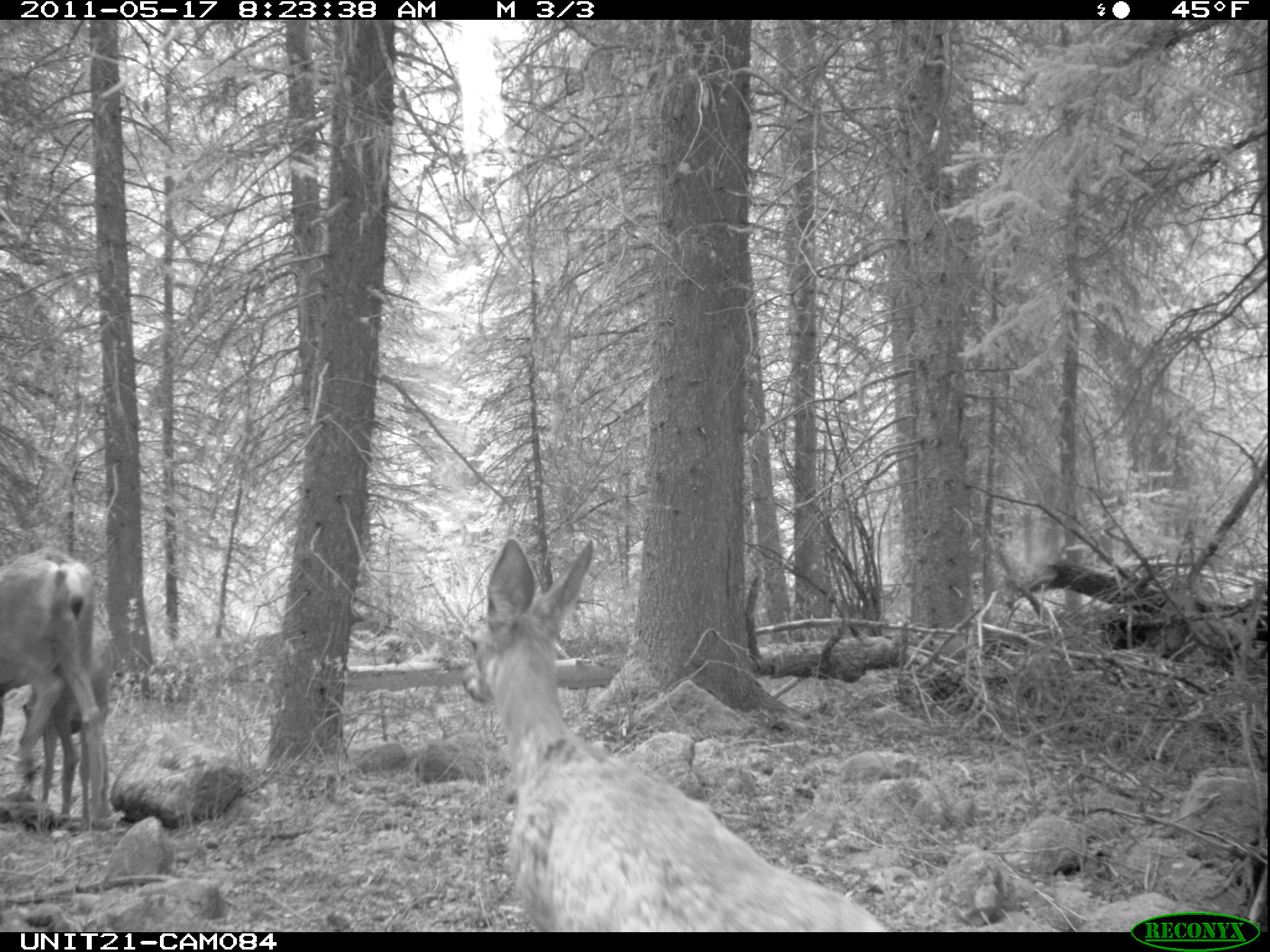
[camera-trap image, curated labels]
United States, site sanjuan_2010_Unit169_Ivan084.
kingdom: Animalia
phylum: Chordata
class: Mammalia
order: Artiodactyla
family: Cervidae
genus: Odocoileus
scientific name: Odocoileus hemionus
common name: mule deer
Odocoileus hemionus (mule deer).